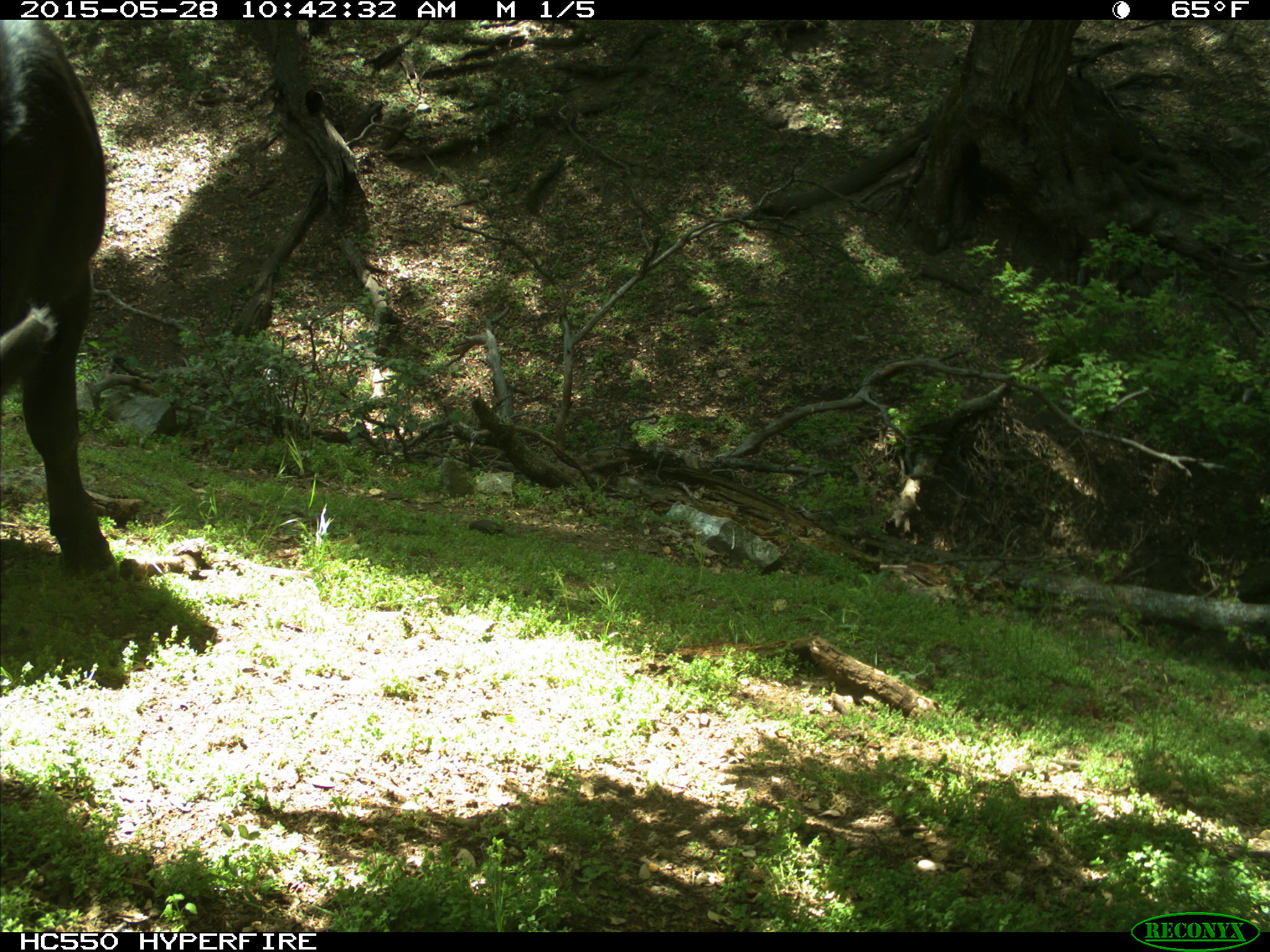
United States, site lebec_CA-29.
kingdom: Animalia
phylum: Chordata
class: Mammalia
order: Artiodactyla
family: Bovidae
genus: Bos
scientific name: Bos taurus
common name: domestic cow